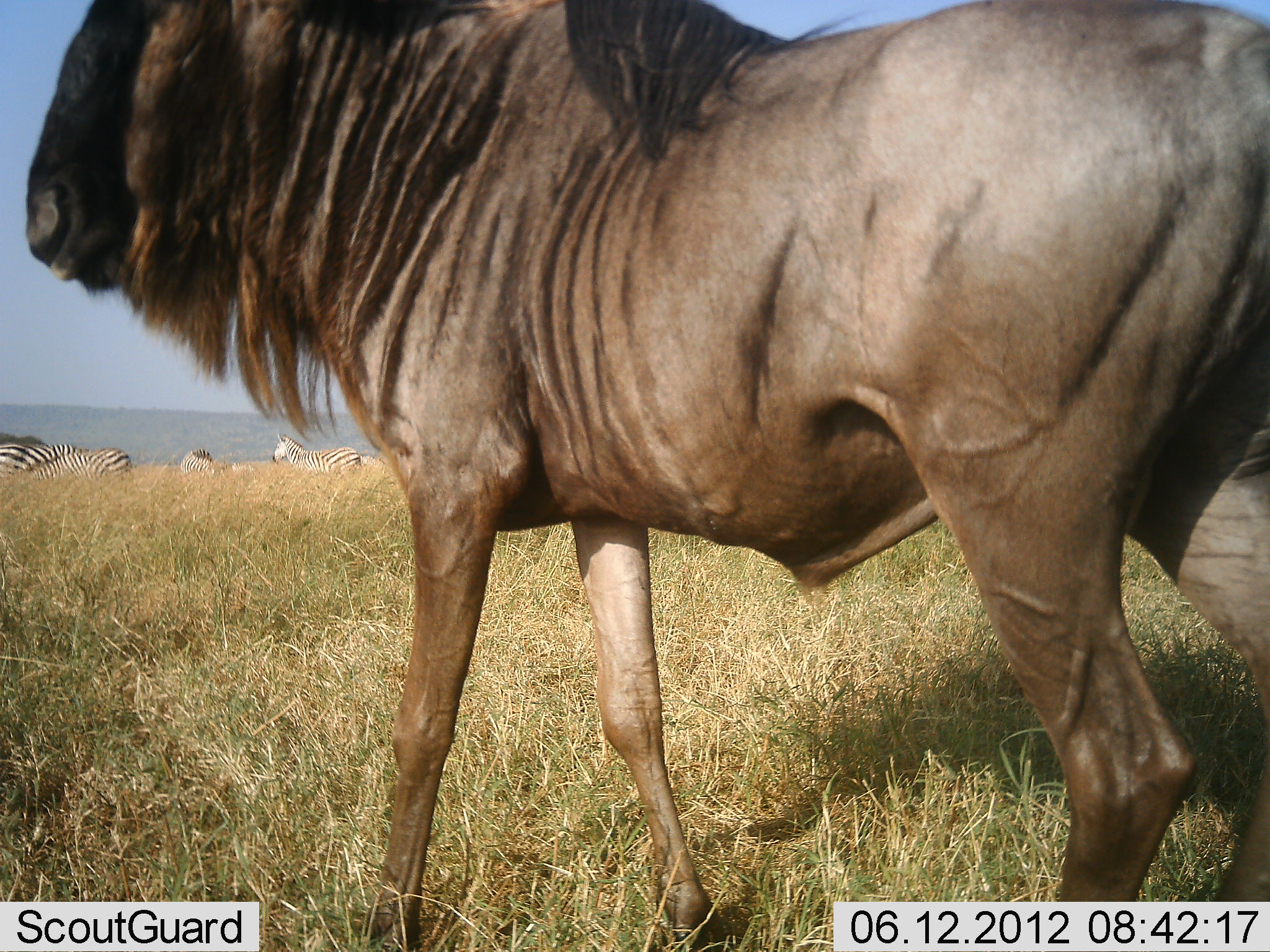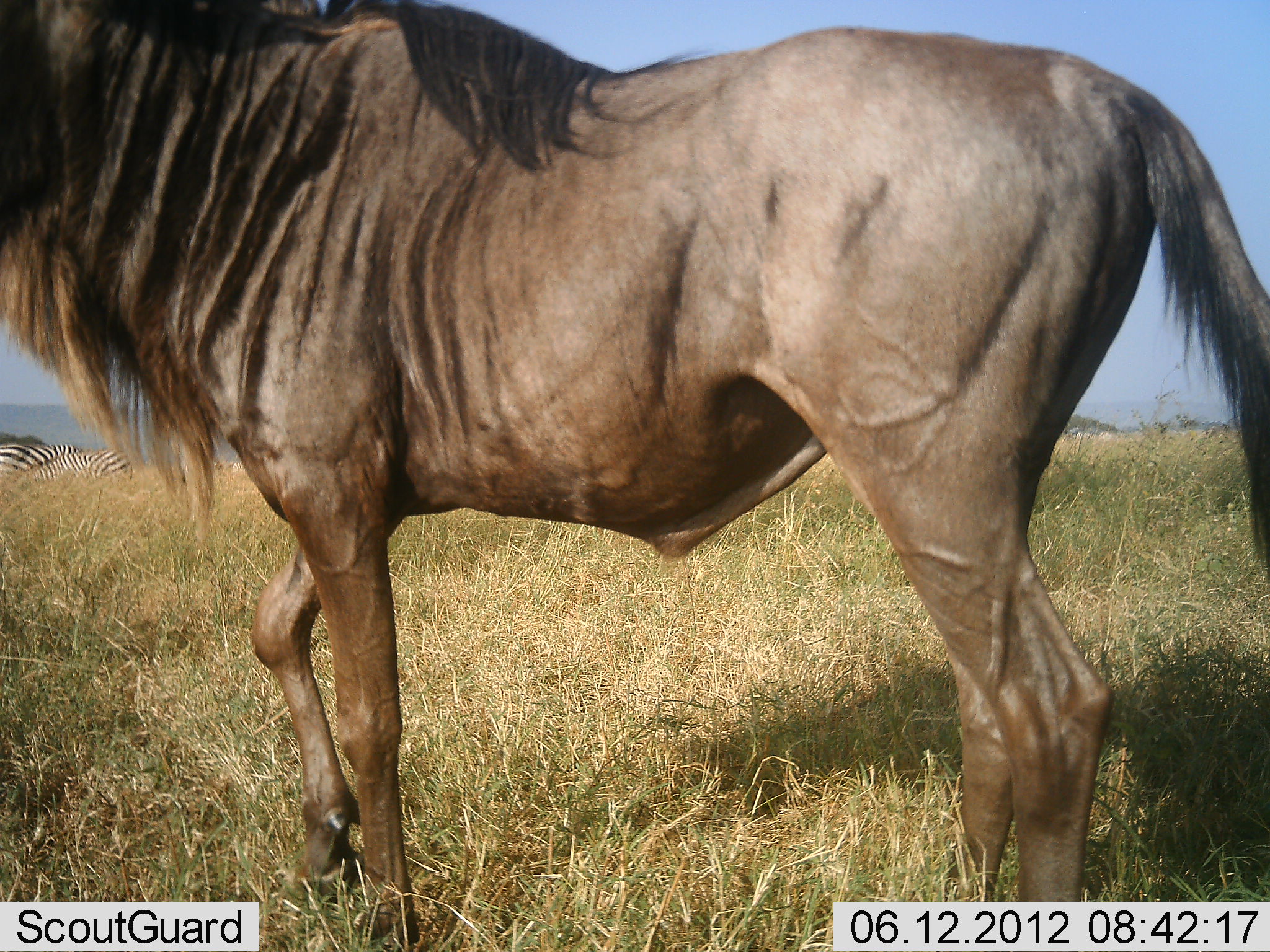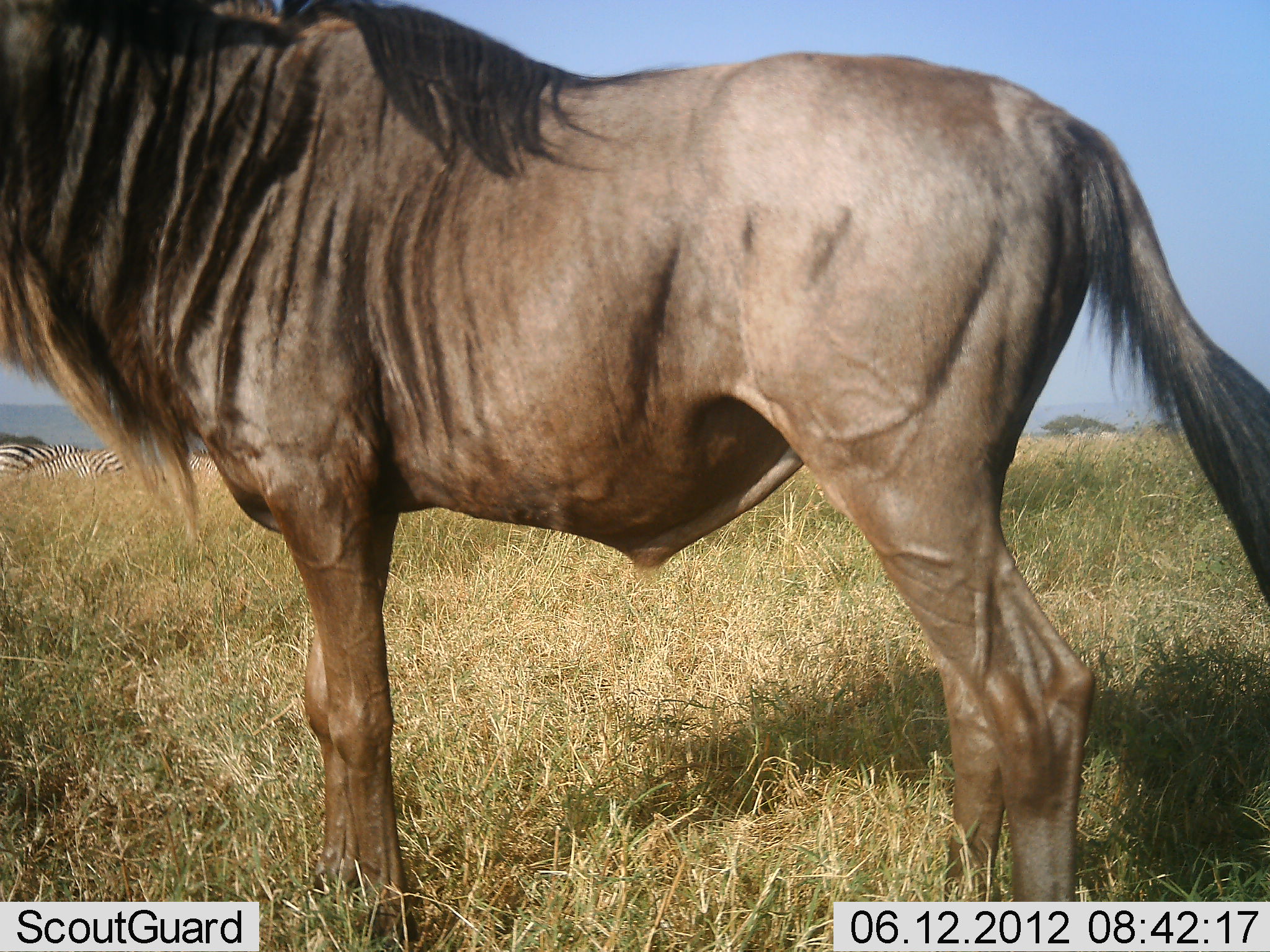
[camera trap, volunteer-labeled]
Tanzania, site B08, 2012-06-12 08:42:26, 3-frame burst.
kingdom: Animalia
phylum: Chordata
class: Mammalia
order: Artiodactyla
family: Bovidae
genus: Connochaetes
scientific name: Connochaetes taurinus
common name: blue wildebeest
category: wildebeest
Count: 1.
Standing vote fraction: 33%.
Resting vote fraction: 0%.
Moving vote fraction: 75%.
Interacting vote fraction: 8%.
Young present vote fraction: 0%.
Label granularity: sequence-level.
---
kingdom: Animalia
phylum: Chordata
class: Mammalia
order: Perissodactyla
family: Equidae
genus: Equus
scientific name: Equus quagga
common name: plains zebra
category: zebra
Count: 4.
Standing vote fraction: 60%.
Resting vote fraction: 0%.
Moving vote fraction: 0%.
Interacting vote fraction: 0%.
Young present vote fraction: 0%.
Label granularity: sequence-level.